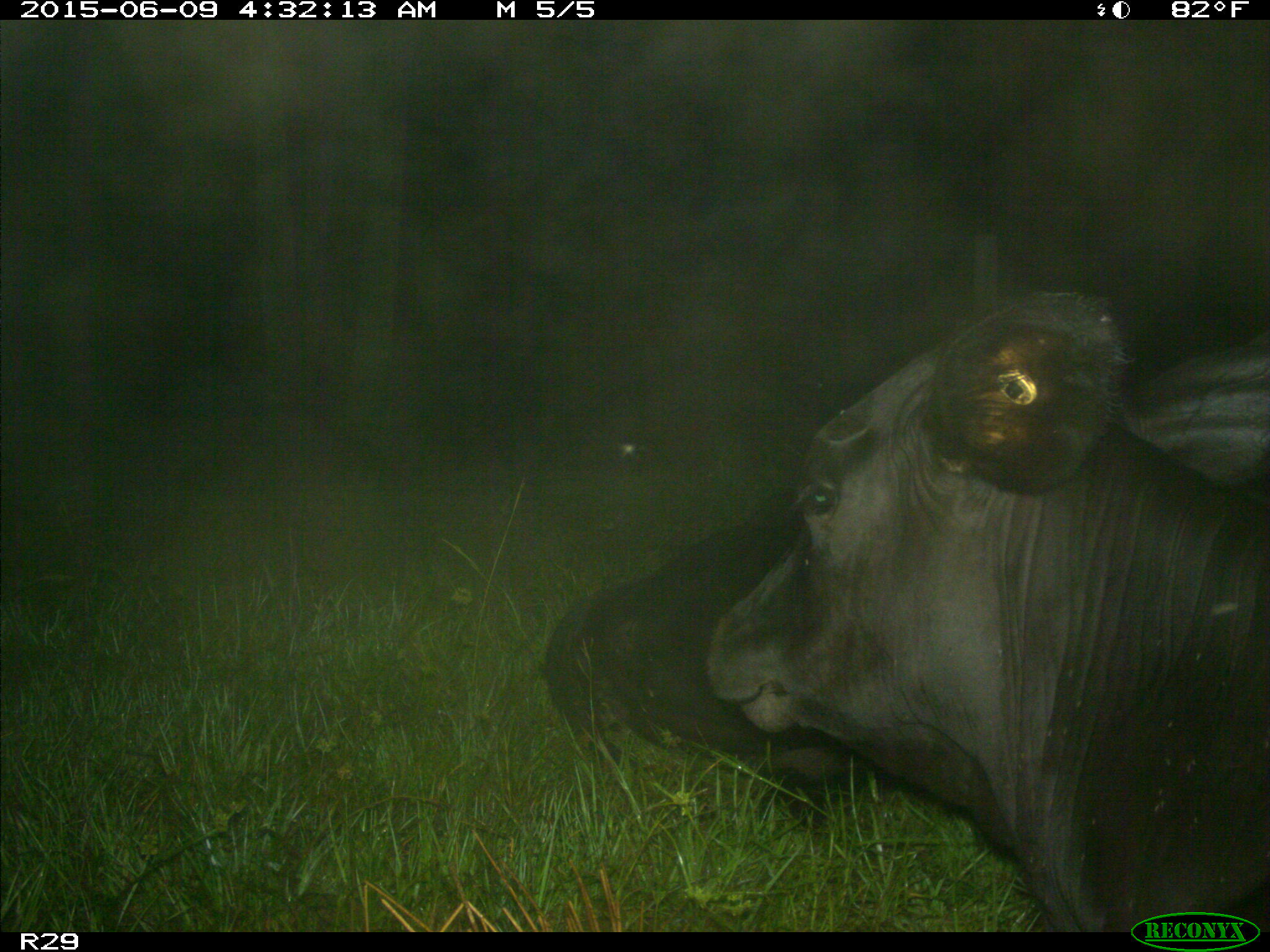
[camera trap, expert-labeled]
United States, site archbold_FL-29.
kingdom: Animalia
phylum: Chordata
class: Mammalia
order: Artiodactyla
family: Bovidae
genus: Bos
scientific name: Bos taurus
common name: domestic cow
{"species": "Bos taurus (domestic cow)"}